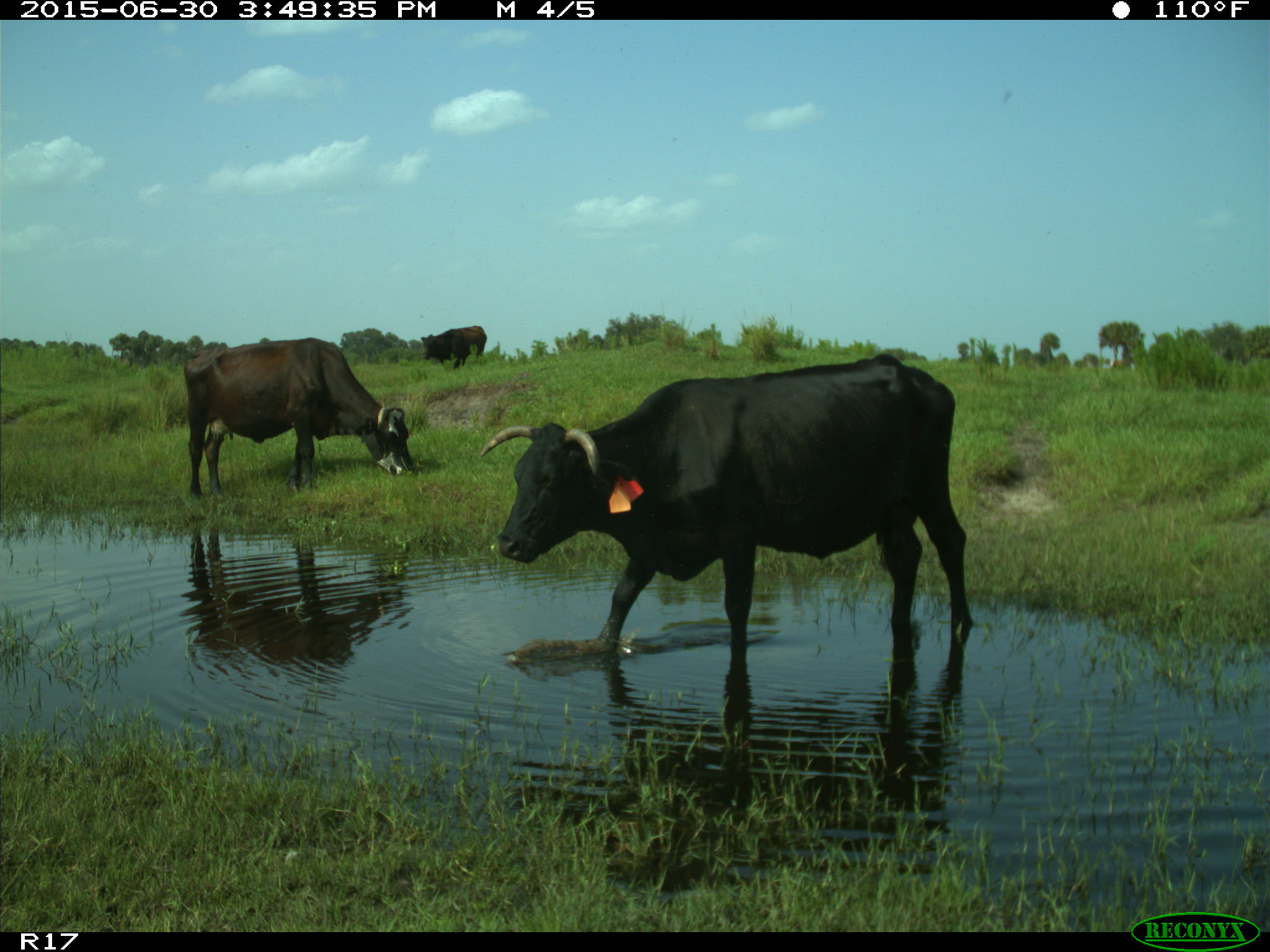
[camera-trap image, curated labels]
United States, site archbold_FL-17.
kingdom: Animalia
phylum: Chordata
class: Mammalia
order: Artiodactyla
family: Bovidae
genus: Bos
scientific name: Bos taurus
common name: domestic cow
Bos taurus (domestic cow).